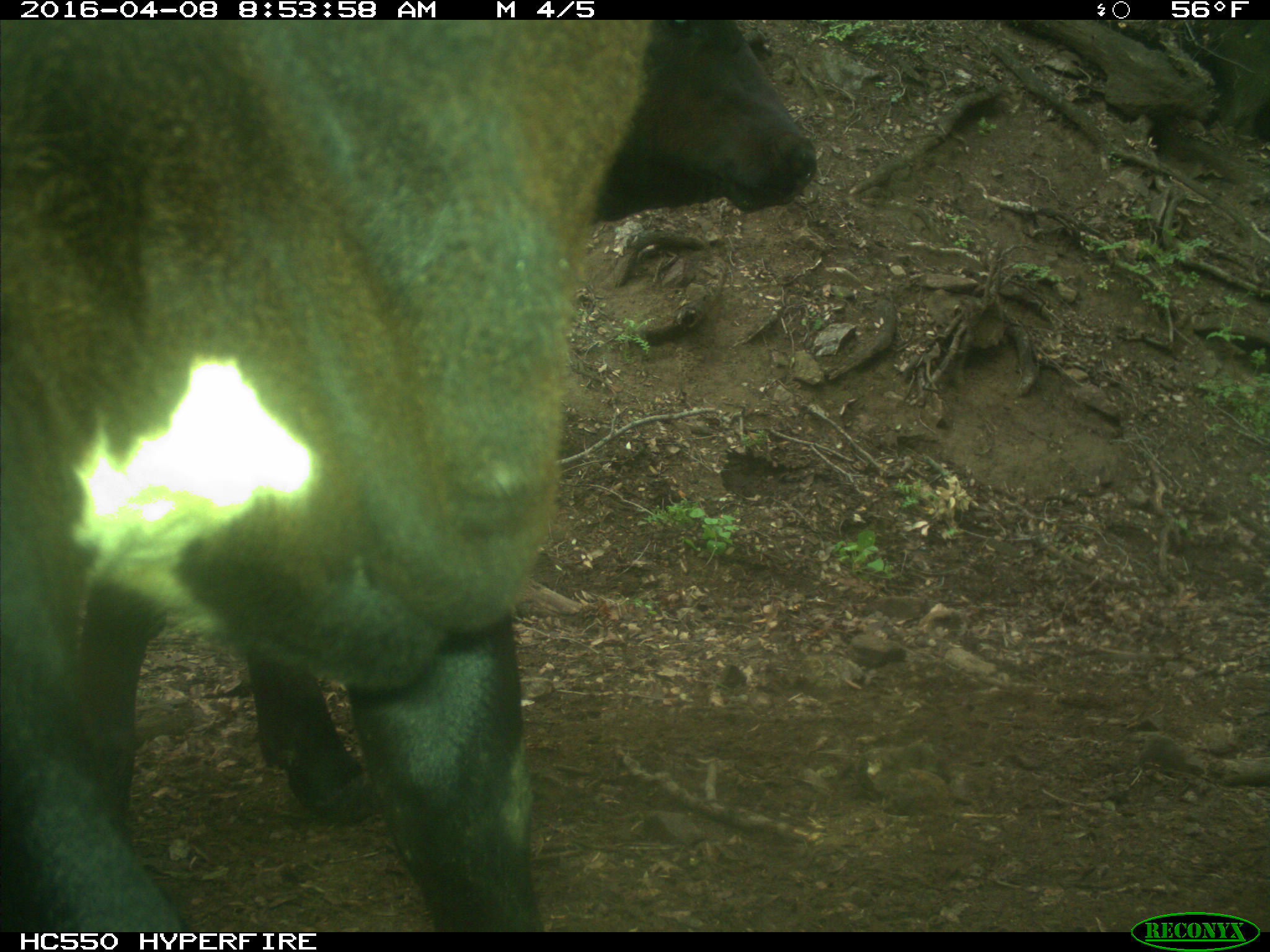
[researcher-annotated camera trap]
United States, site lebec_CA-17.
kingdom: Animalia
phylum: Chordata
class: Mammalia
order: Artiodactyla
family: Bovidae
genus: Bos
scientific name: Bos taurus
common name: domestic cow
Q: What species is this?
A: Bos taurus (domestic cow).